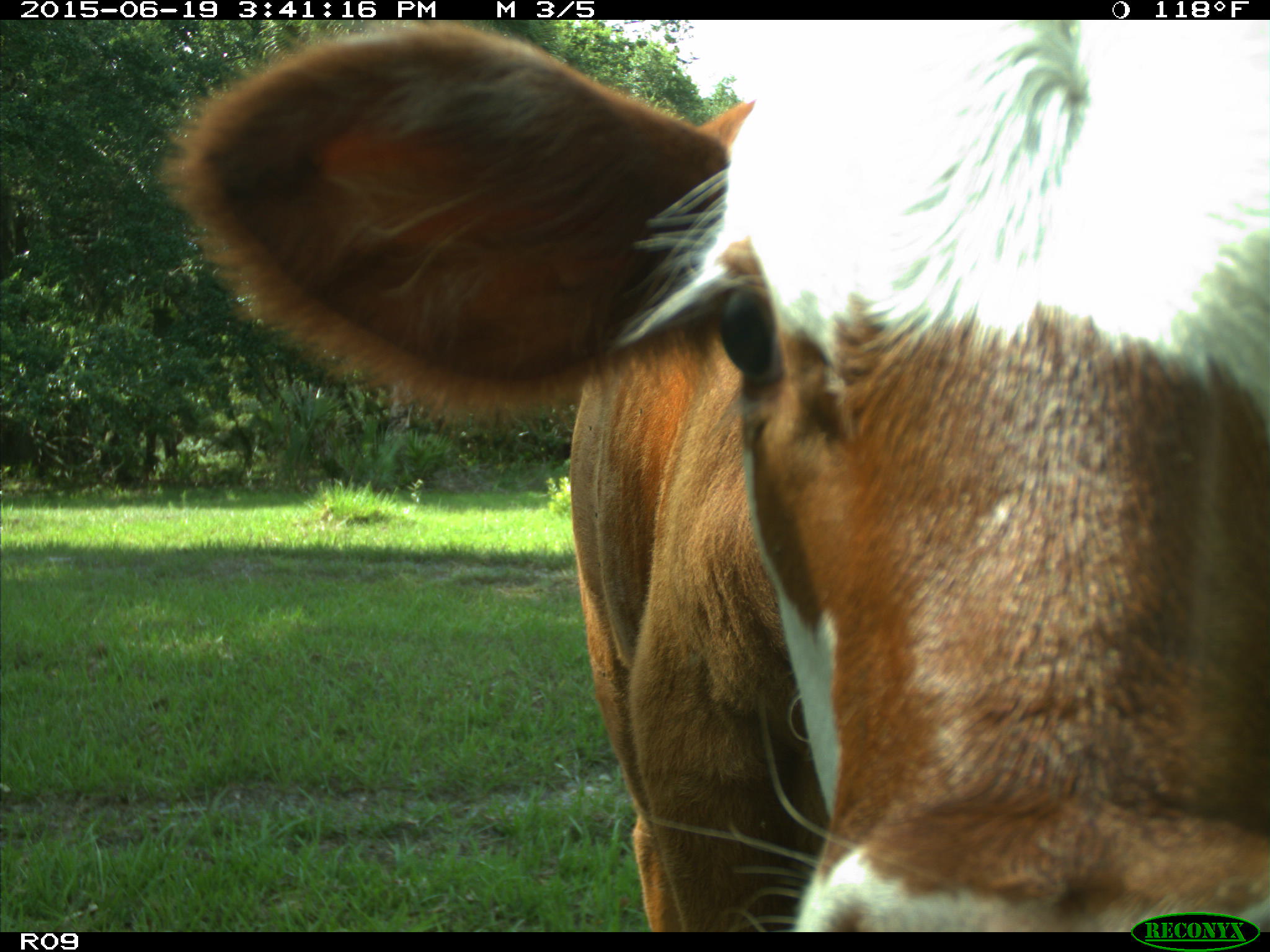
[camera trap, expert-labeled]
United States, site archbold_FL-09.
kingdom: Animalia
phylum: Chordata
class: Mammalia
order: Artiodactyla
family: Bovidae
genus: Bos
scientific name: Bos taurus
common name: domestic cow